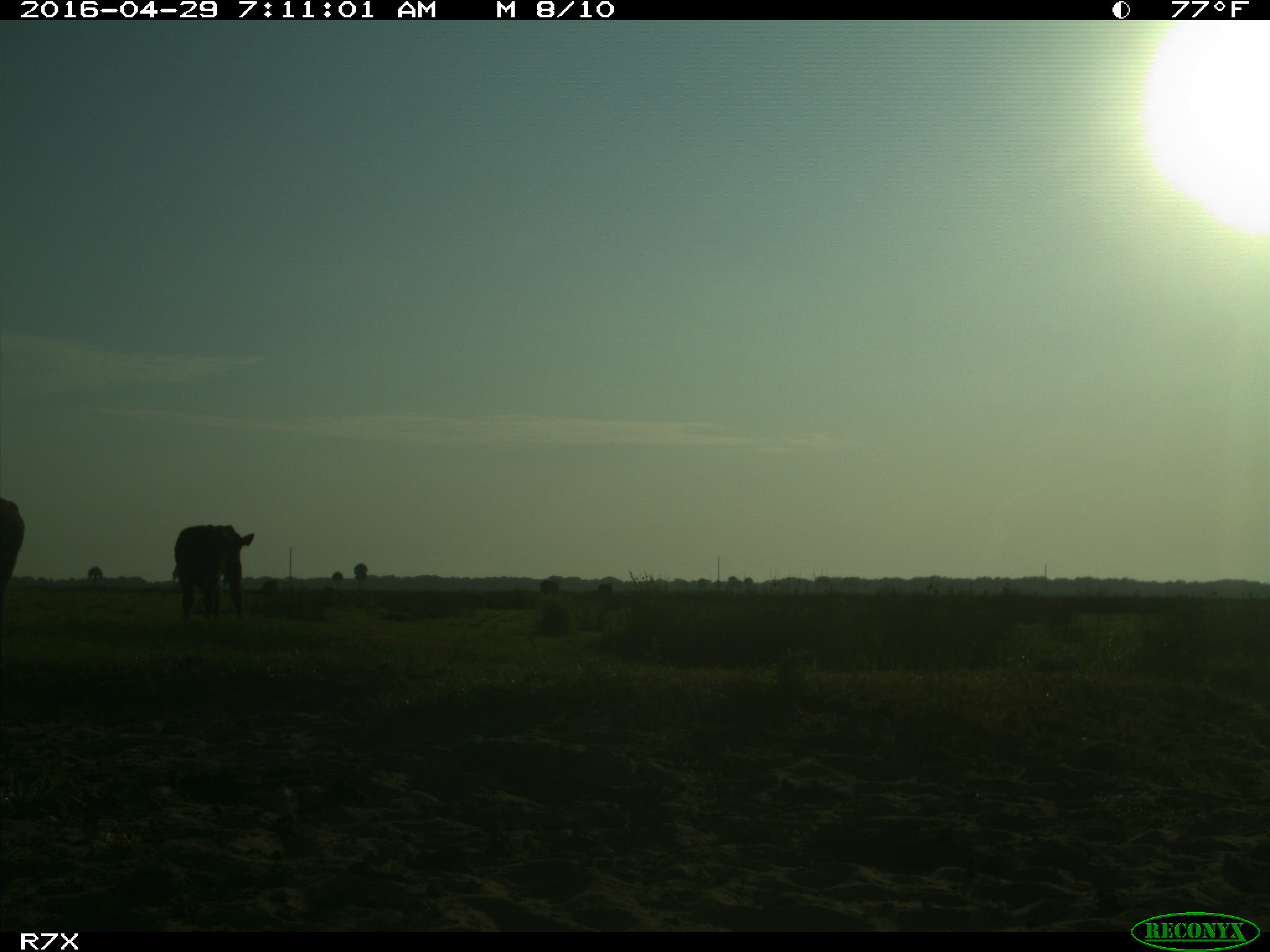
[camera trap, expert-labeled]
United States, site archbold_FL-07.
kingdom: Animalia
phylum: Chordata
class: Mammalia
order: Artiodactyla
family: Bovidae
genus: Bos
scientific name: Bos taurus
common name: domestic cow